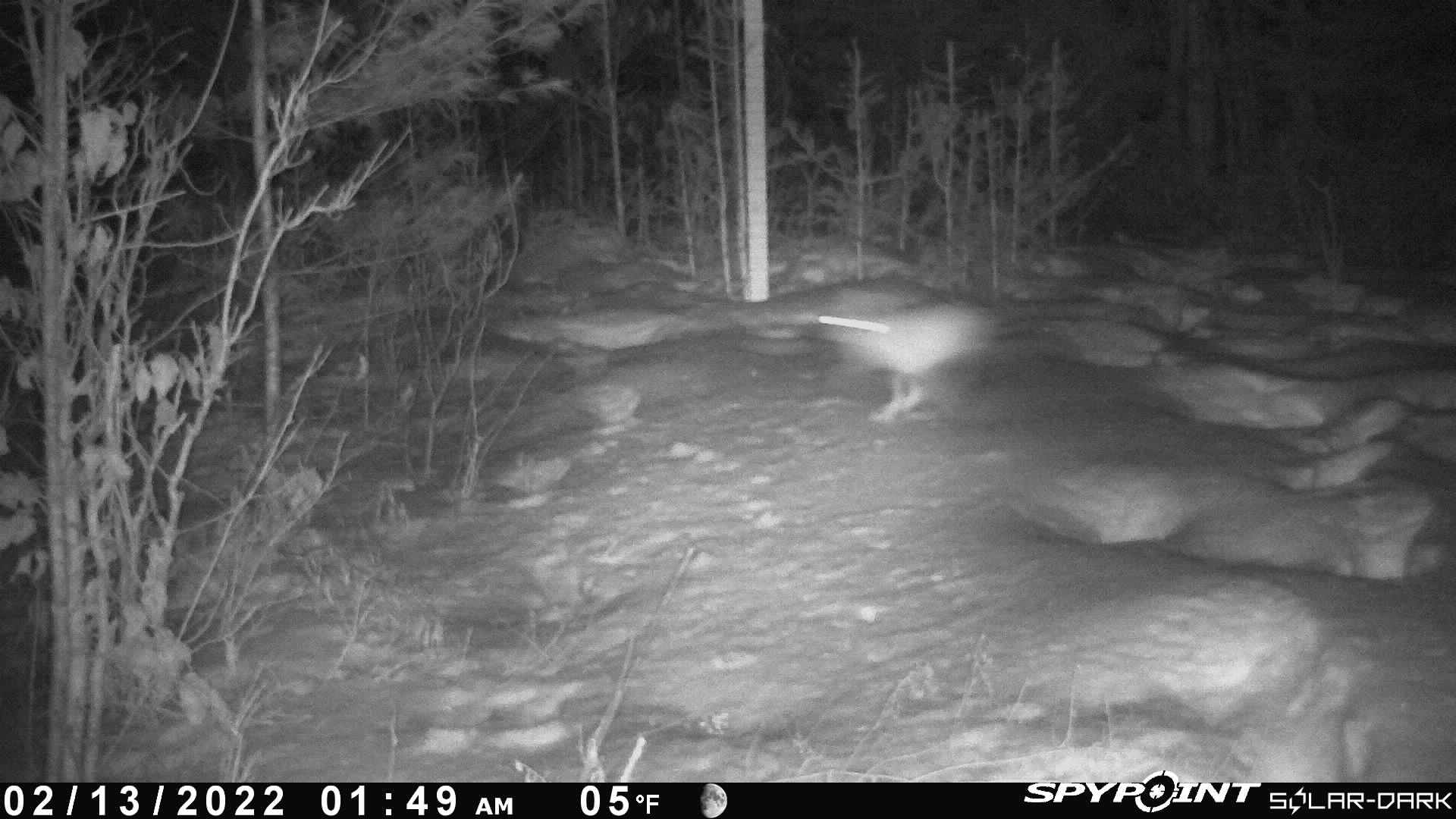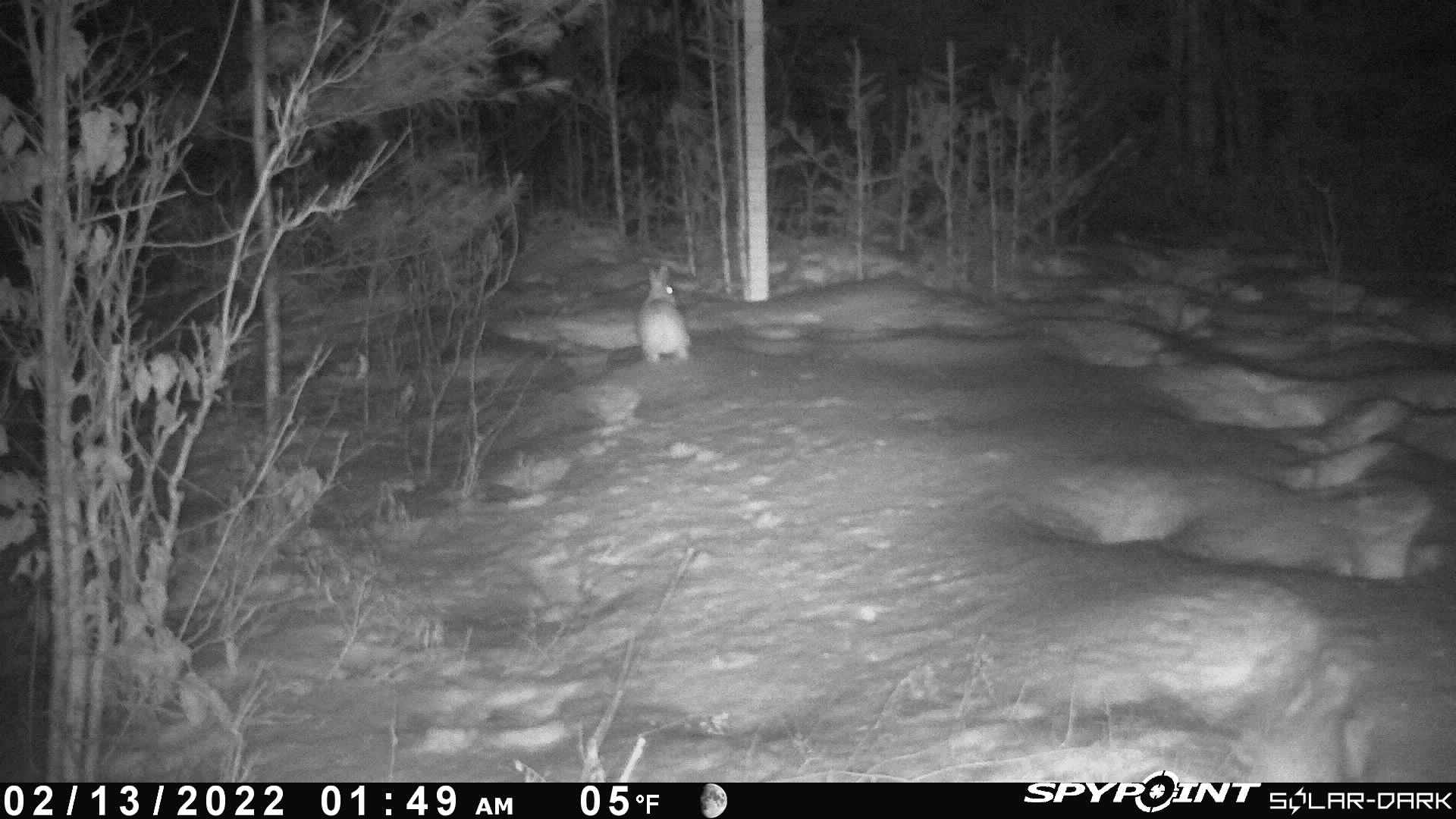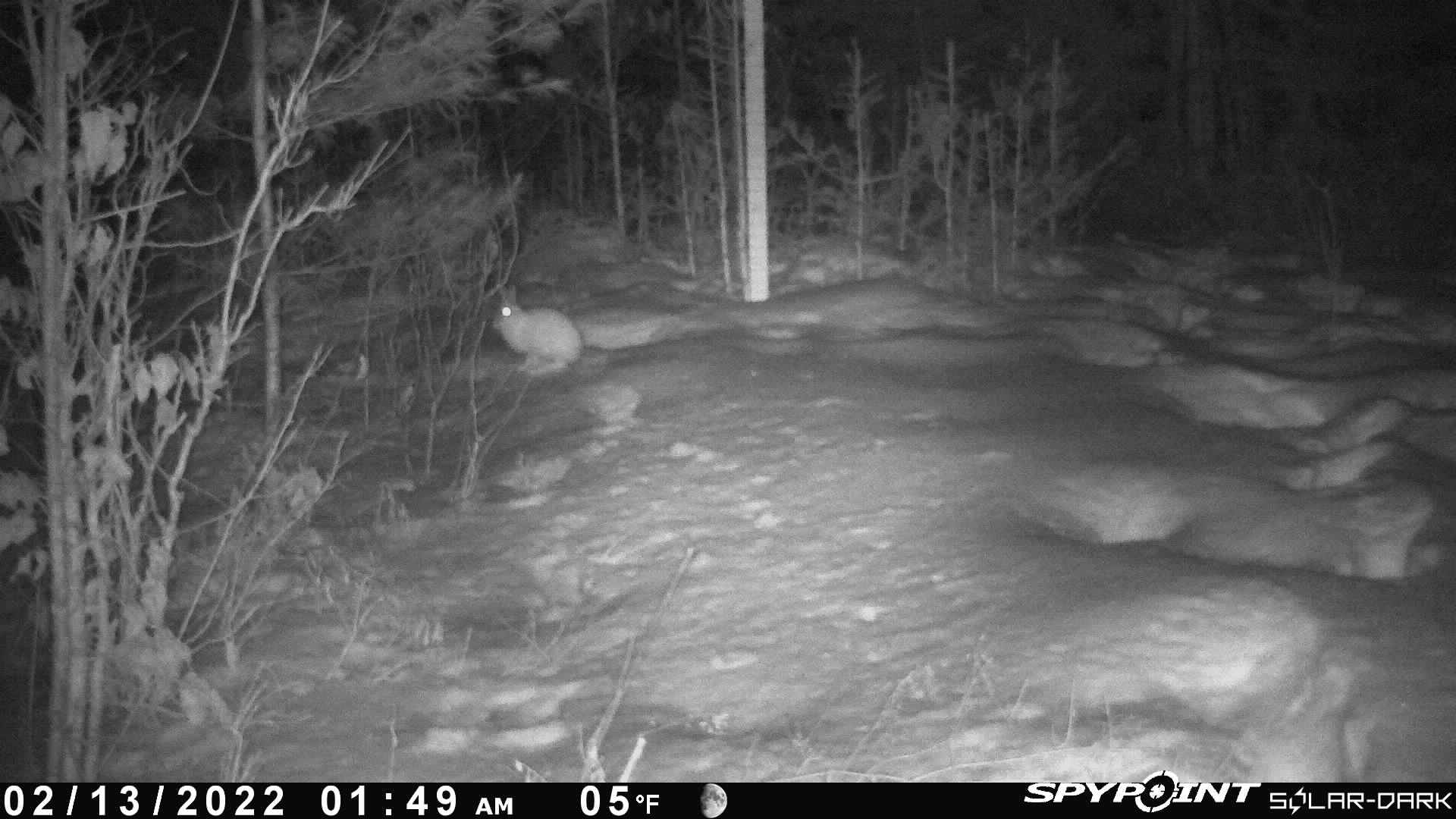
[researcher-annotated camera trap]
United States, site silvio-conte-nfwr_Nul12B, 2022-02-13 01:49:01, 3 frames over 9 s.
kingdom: Animalia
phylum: Chordata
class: Mammalia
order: Lagomorpha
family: Leporidae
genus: Lepus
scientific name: Lepus americanus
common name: snowshoe hare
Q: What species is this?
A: Snowshoe hare (Lepus americanus).